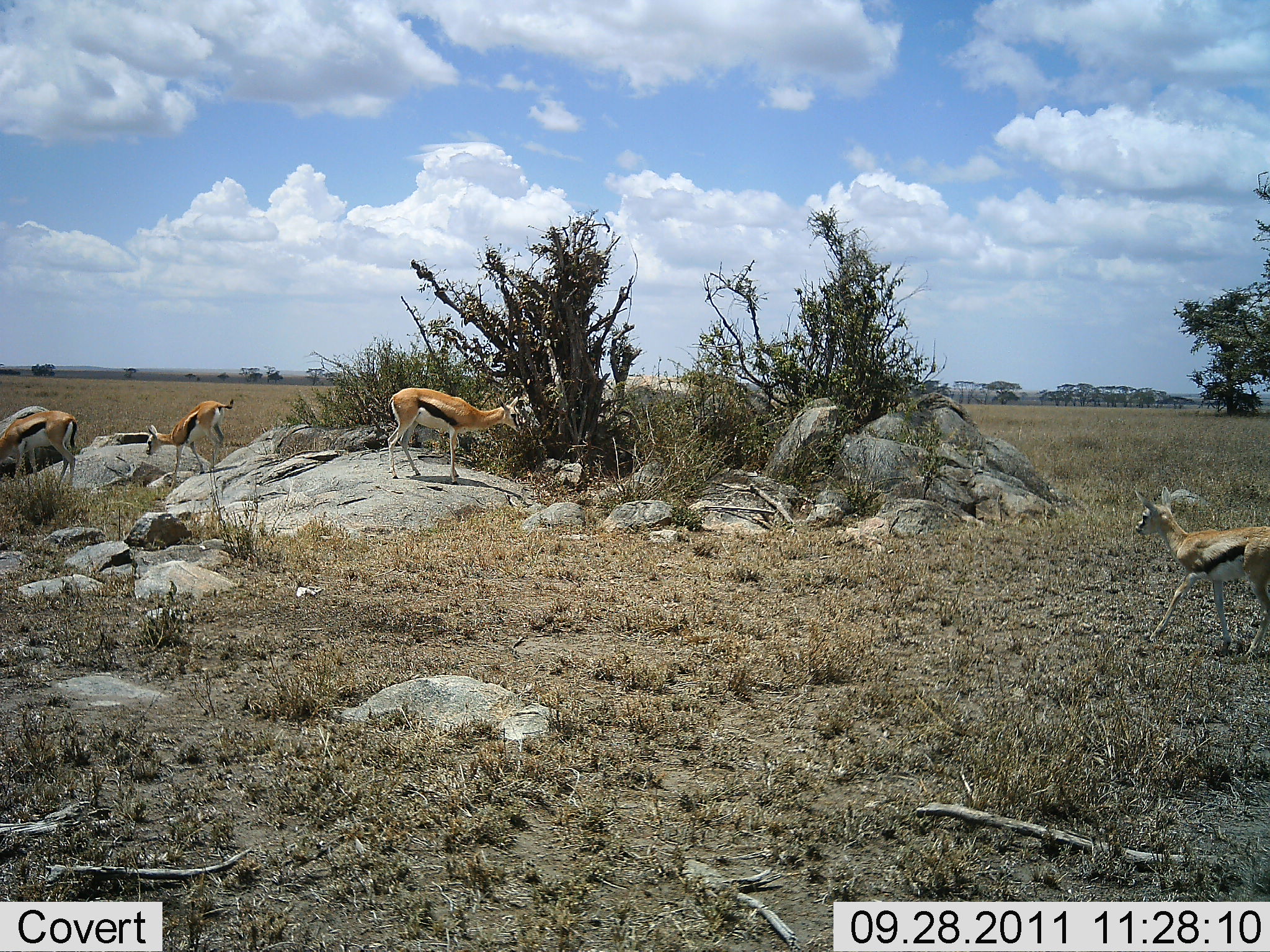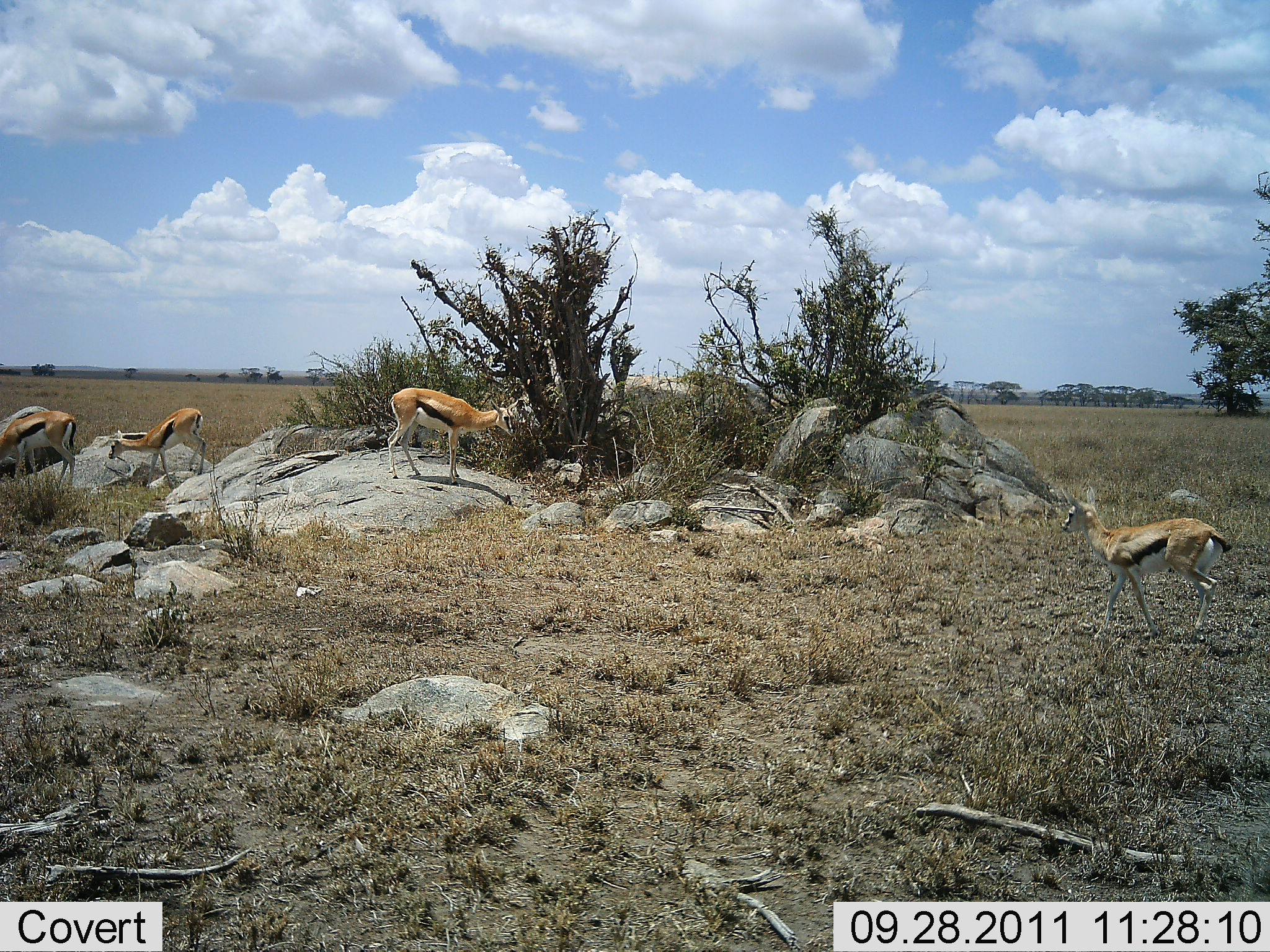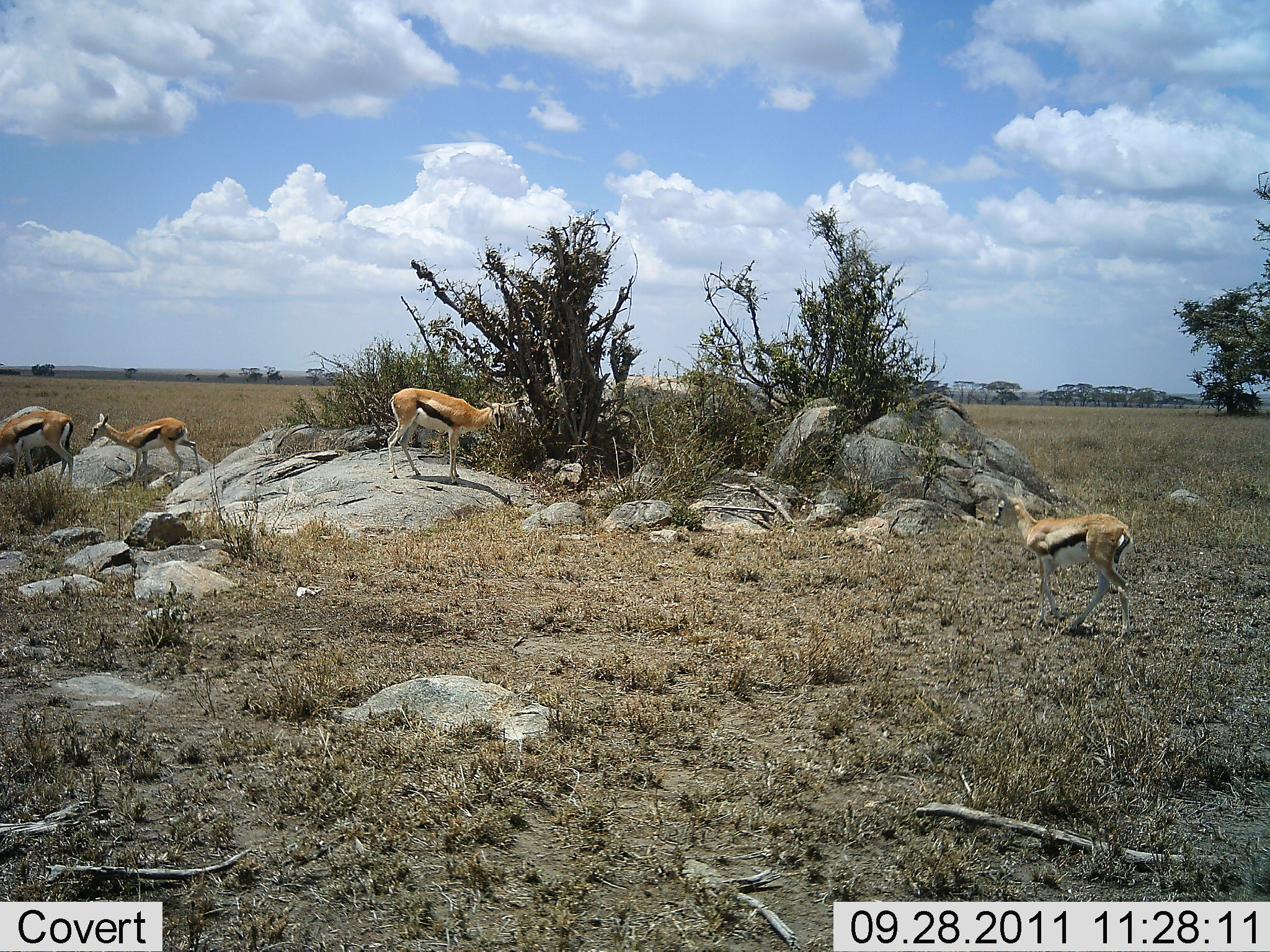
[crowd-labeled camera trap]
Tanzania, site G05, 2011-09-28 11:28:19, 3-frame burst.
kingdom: Animalia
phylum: Chordata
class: Mammalia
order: Artiodactyla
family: Bovidae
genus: Eudorcas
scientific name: Eudorcas thomsonii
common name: thomson's gazelle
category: gazellethomsons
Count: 4.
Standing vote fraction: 71%.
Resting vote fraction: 0%.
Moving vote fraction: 86%.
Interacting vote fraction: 0%.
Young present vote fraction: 29%.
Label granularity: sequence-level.